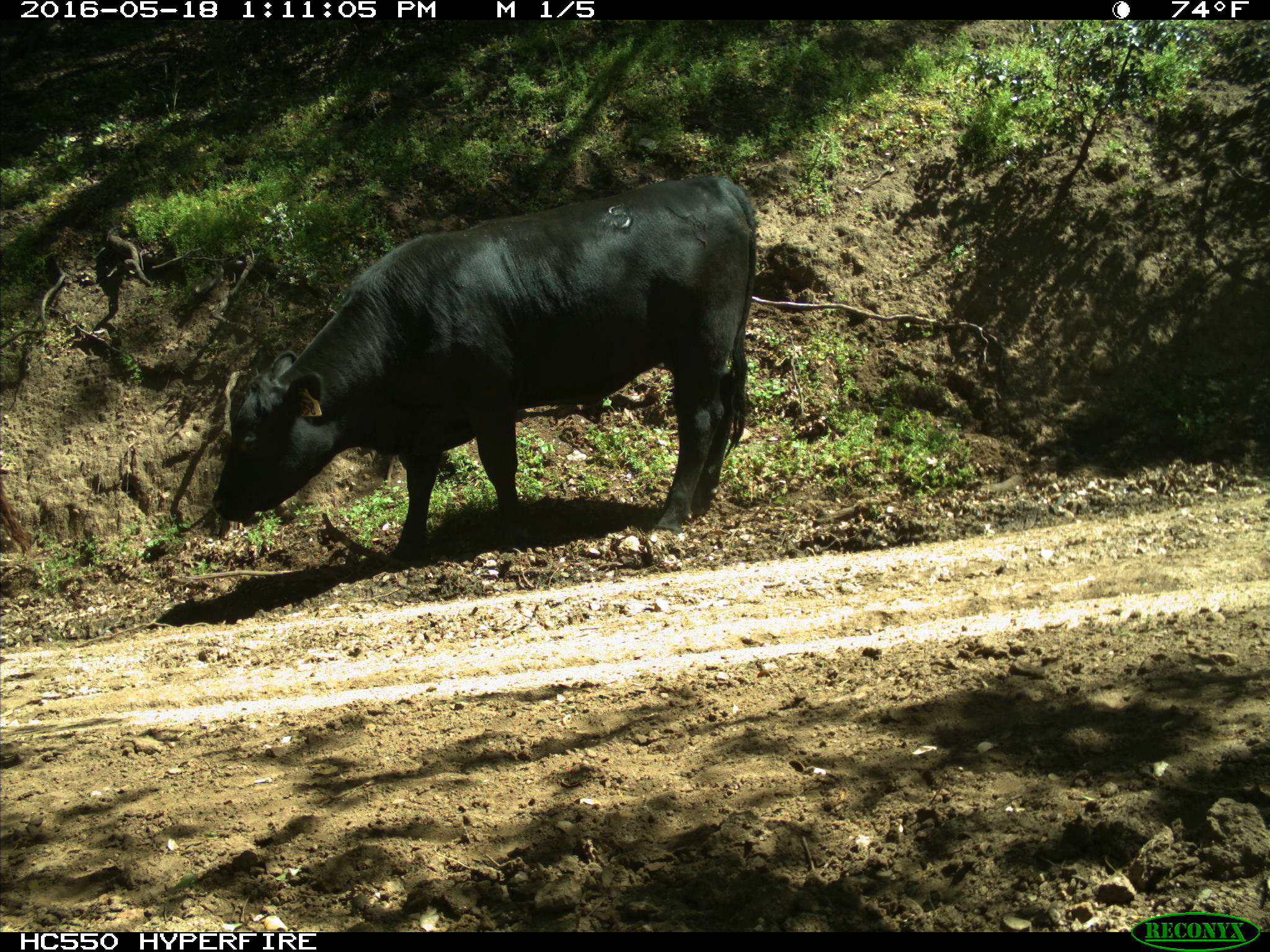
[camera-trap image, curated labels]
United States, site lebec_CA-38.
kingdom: Animalia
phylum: Chordata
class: Mammalia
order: Artiodactyla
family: Bovidae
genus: Bos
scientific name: Bos taurus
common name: domestic cow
Bos taurus (domestic cow).